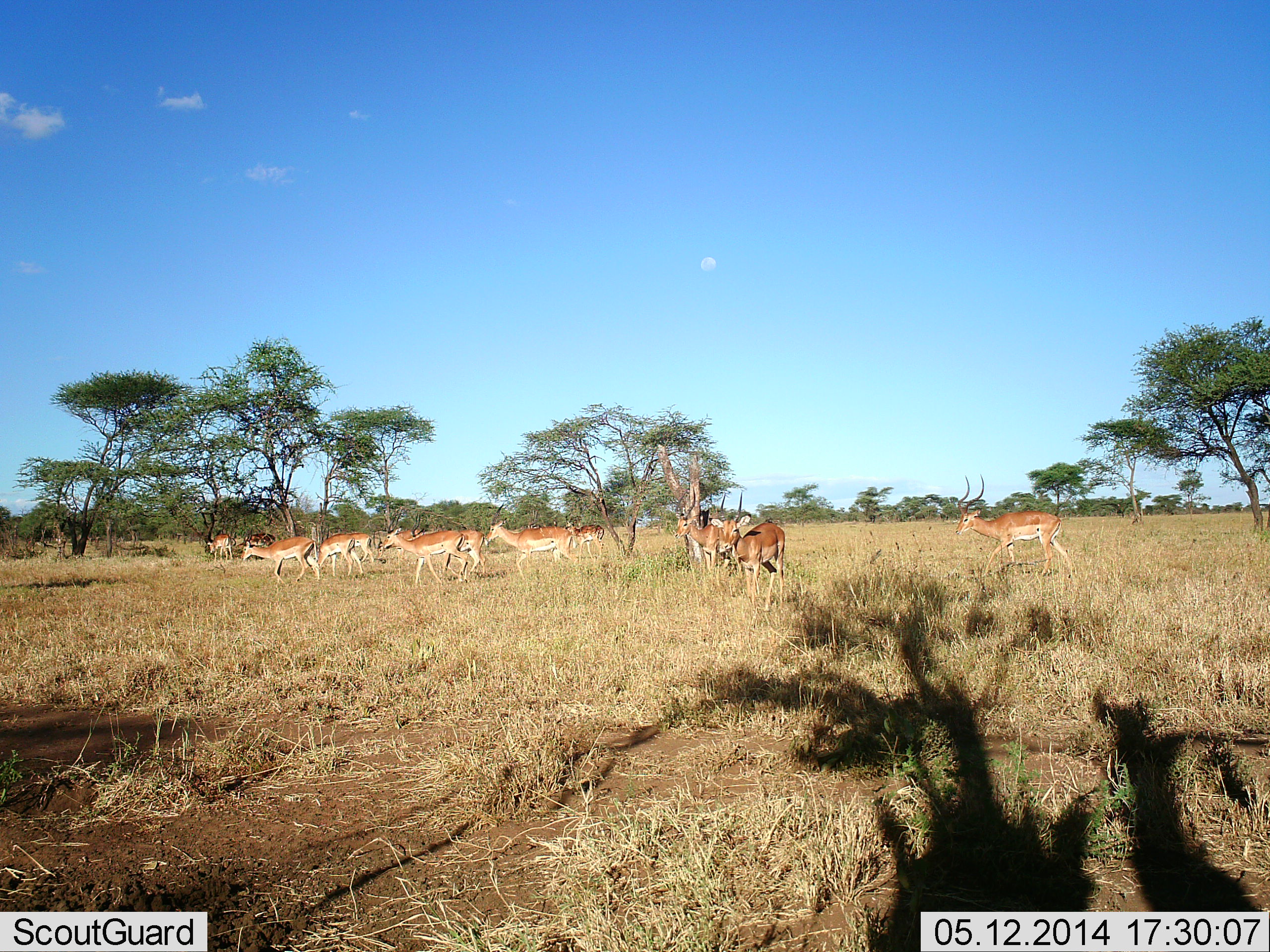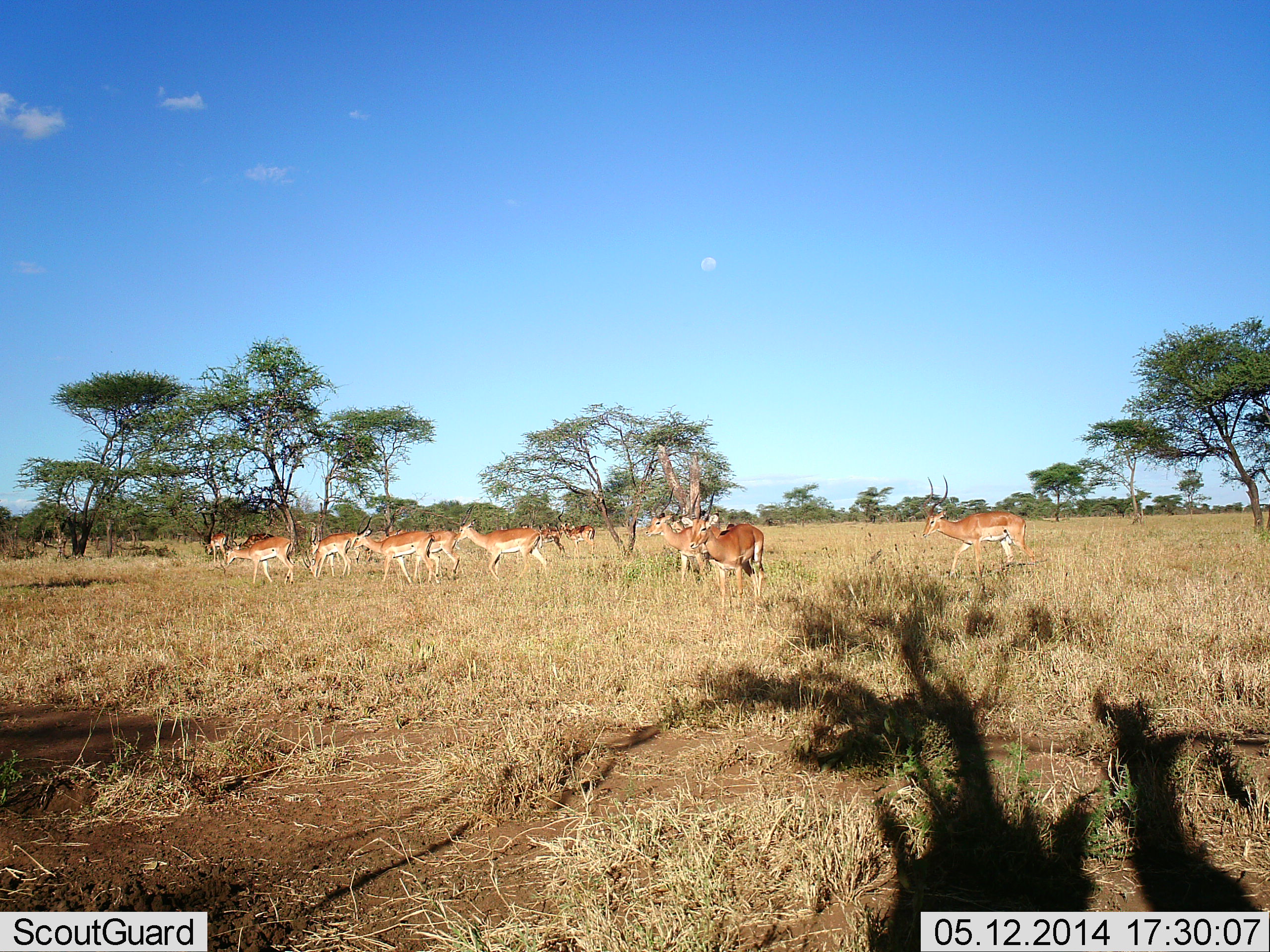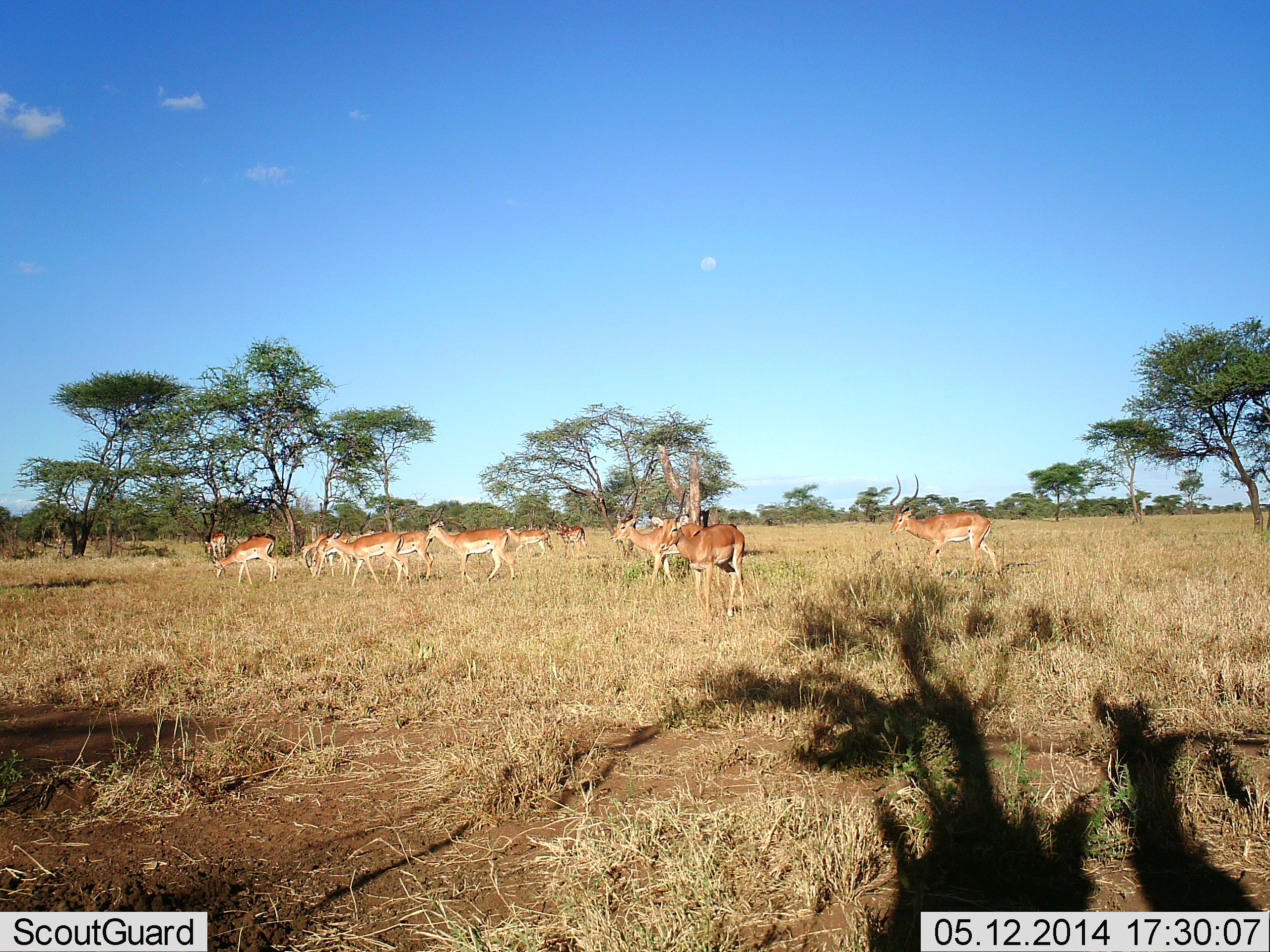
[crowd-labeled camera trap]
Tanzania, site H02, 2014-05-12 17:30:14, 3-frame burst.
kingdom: Animalia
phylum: Chordata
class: Mammalia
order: Artiodactyla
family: Bovidae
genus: Aepyceros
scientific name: Aepyceros melampus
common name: impala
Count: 11-50.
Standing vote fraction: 20%.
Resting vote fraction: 0%.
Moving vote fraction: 90%.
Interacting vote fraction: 0%.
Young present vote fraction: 0%.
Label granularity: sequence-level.